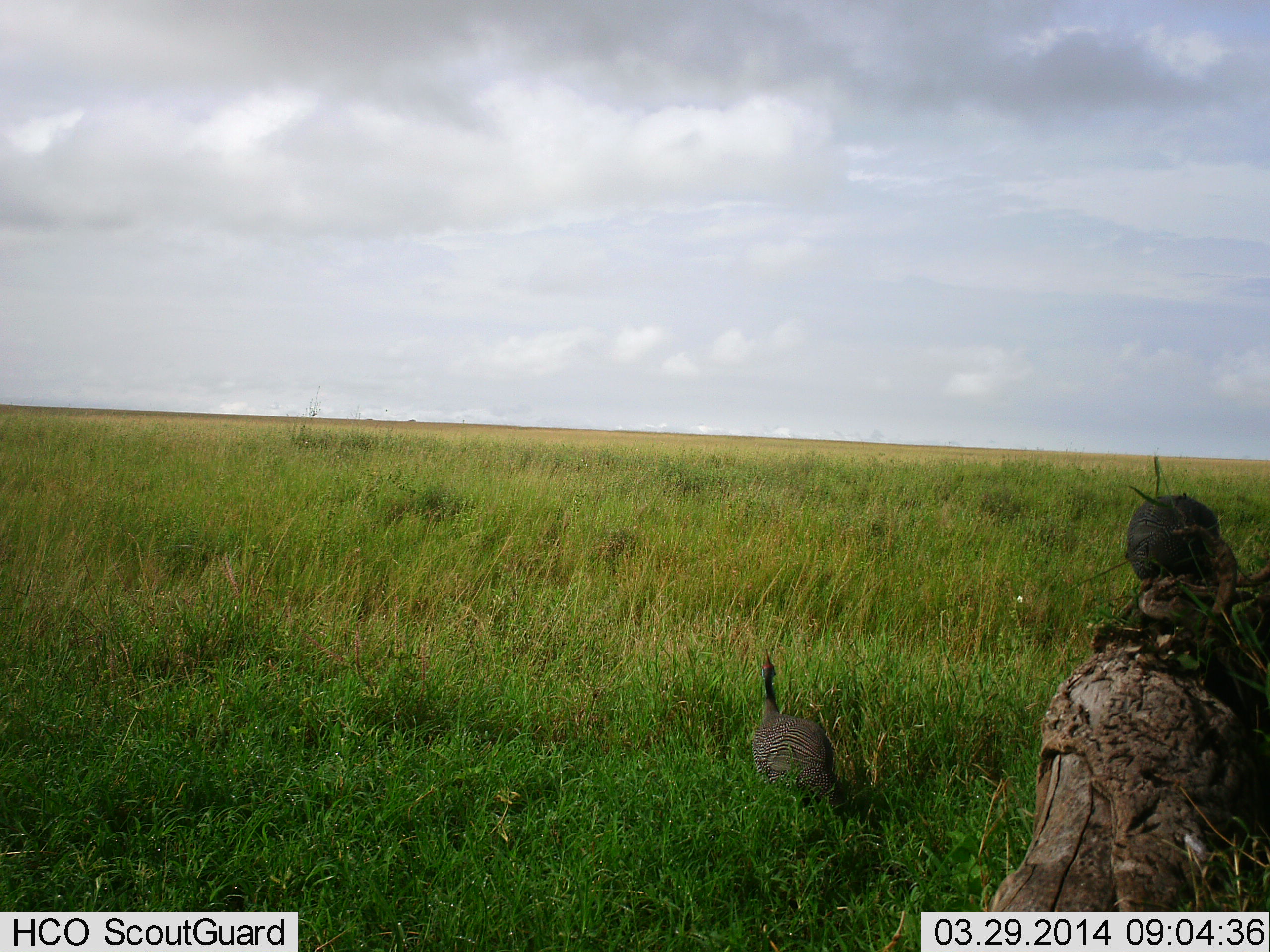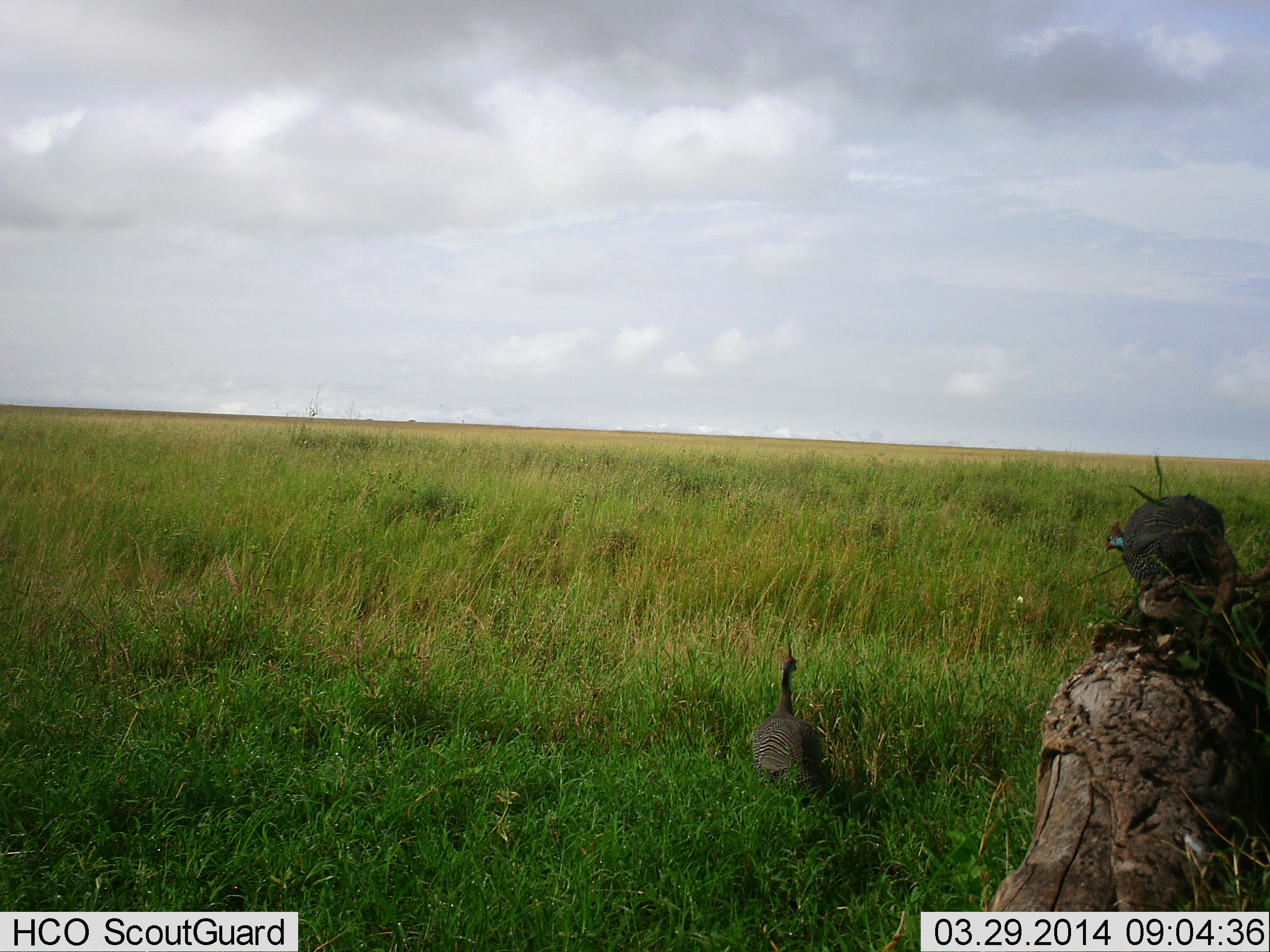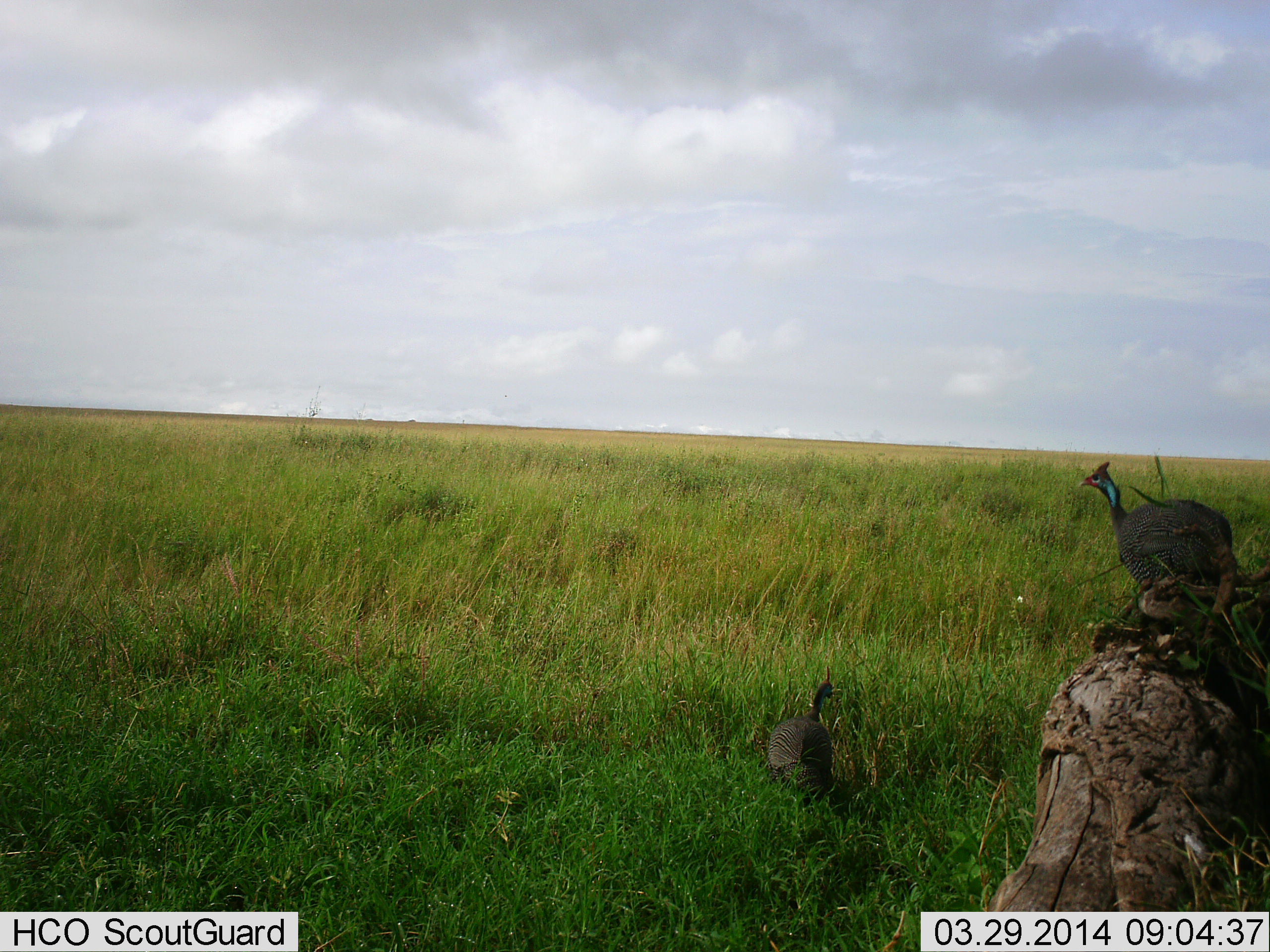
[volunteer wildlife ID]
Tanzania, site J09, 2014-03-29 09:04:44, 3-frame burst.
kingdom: Animalia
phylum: Chordata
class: Aves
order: Galliformes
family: Numididae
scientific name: Numididae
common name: guinea fowl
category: guineafowl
Guineafowl (guinea fowl) (Numididae), count 2. Behavior (volunteer vote fractions): standing 70%, resting 10%, moving 0%, interacting 10%. Young present (vote fraction): 0%. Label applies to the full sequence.